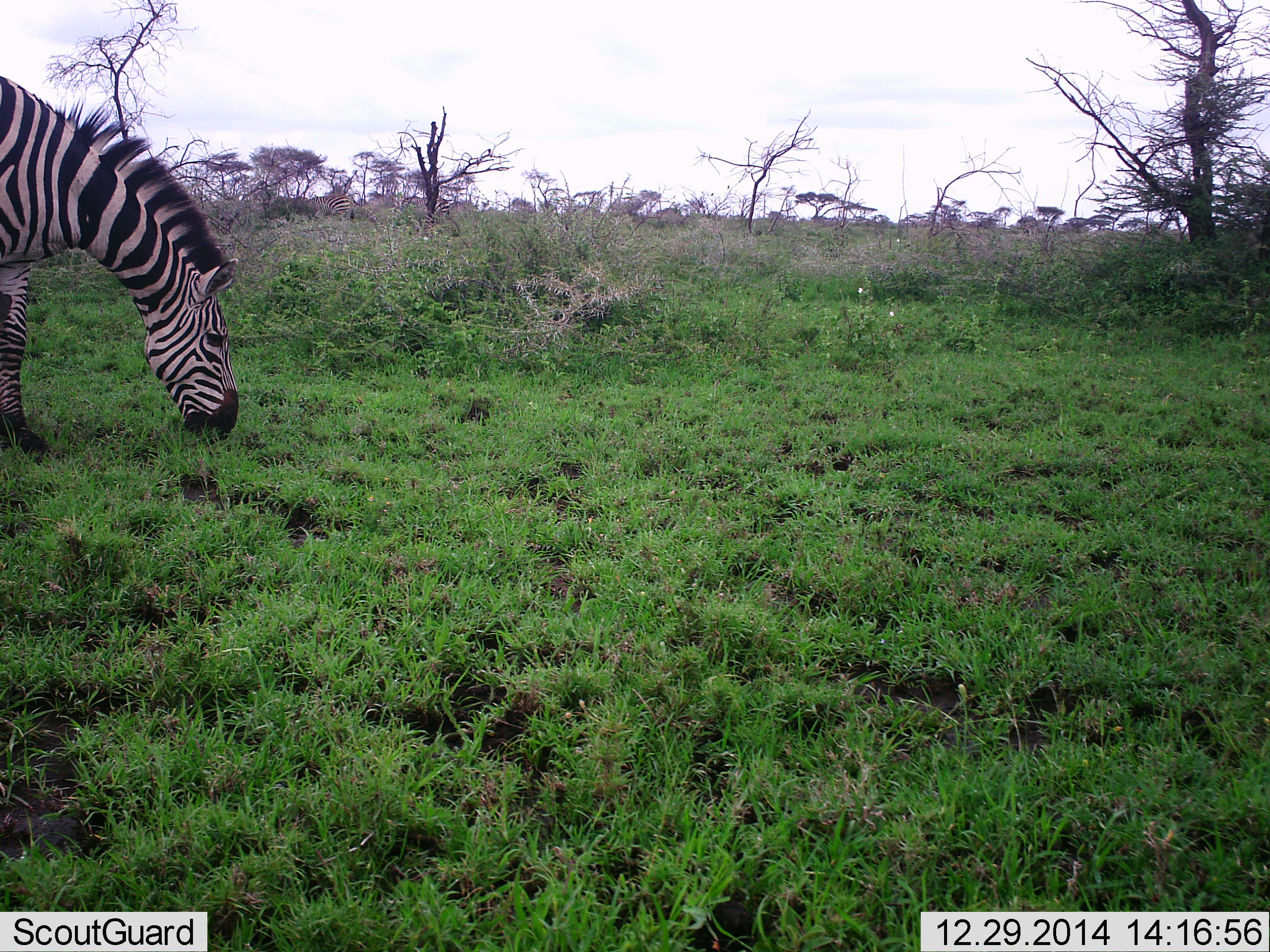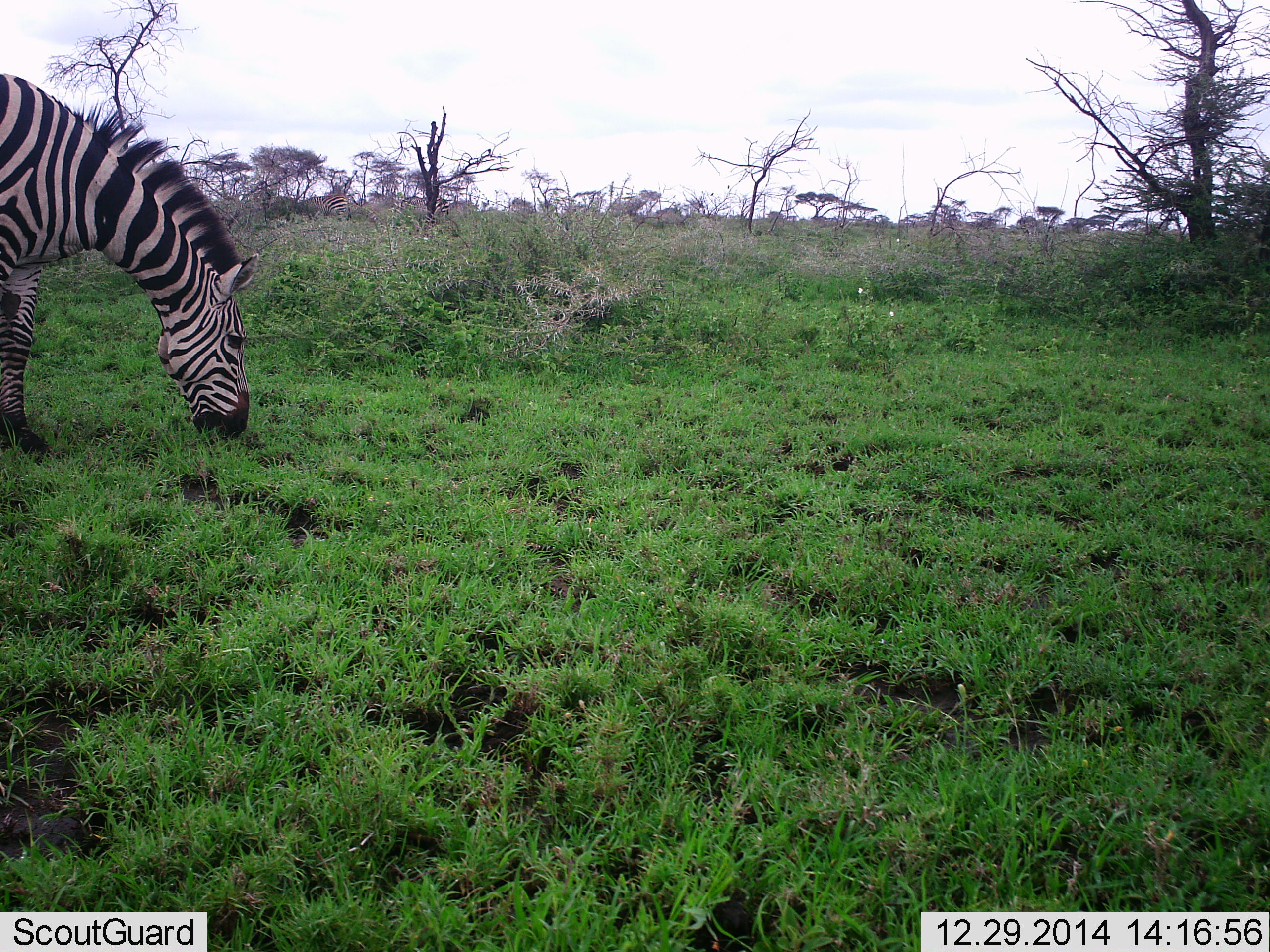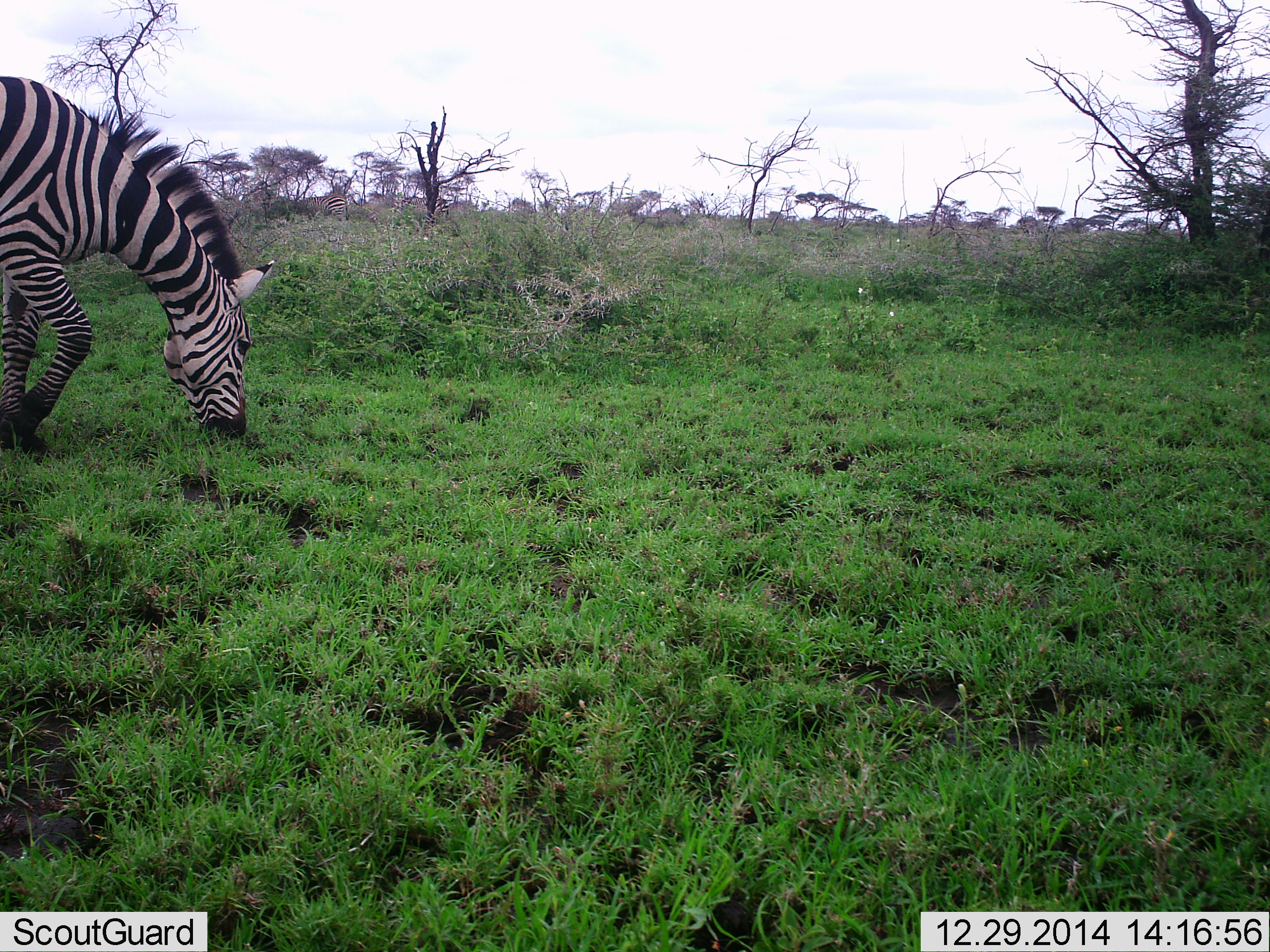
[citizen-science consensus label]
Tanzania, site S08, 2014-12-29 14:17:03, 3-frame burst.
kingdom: Animalia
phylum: Chordata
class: Mammalia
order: Perissodactyla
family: Equidae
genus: Equus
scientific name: Equus quagga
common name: plains zebra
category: zebra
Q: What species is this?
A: Zebra (plains zebra) (Equus quagga).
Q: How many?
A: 1.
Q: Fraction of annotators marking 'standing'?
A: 40%.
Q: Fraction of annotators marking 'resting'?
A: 0%.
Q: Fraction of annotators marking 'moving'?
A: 0%.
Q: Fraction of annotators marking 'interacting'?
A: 0%.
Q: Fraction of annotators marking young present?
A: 0%.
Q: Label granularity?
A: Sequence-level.